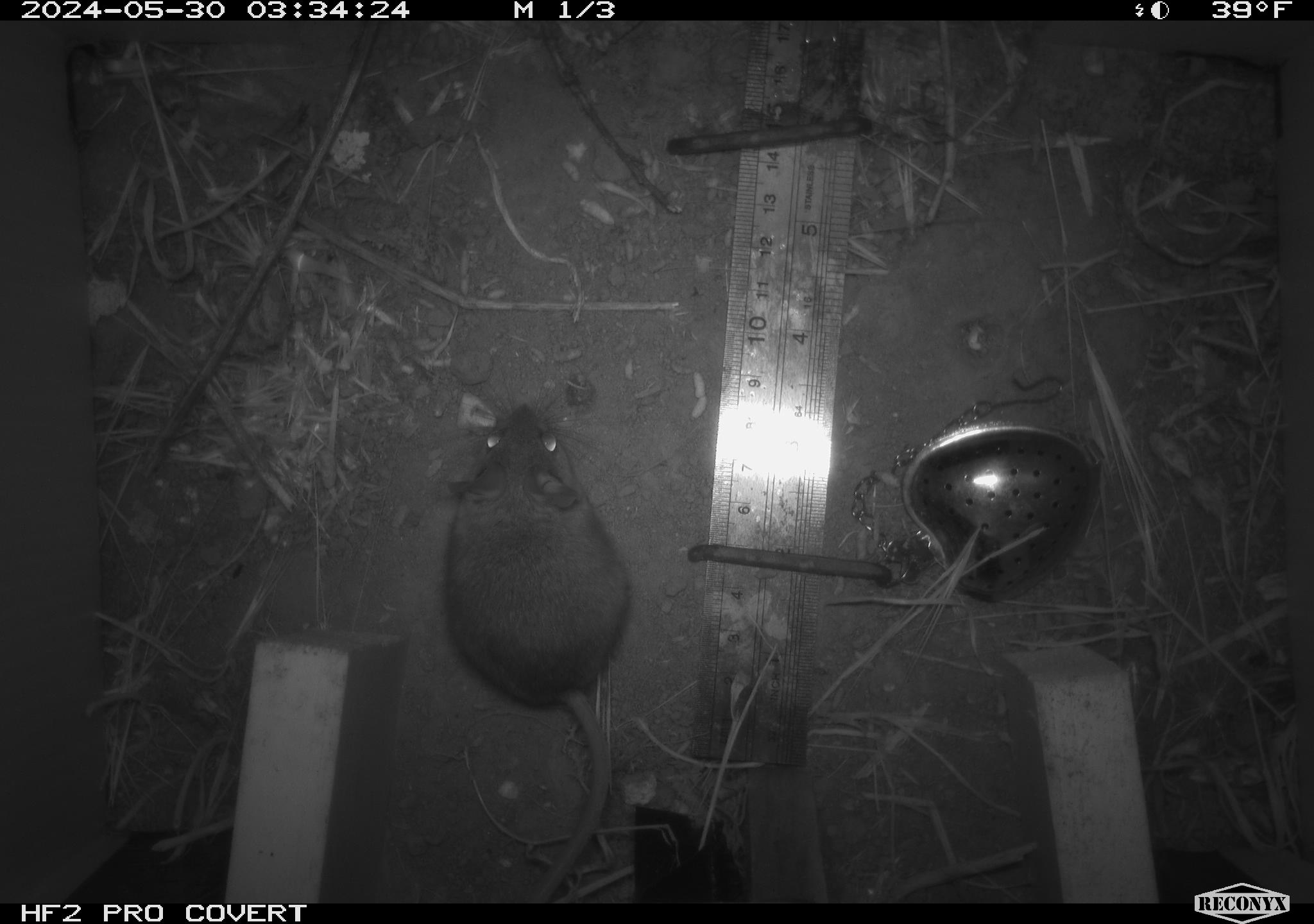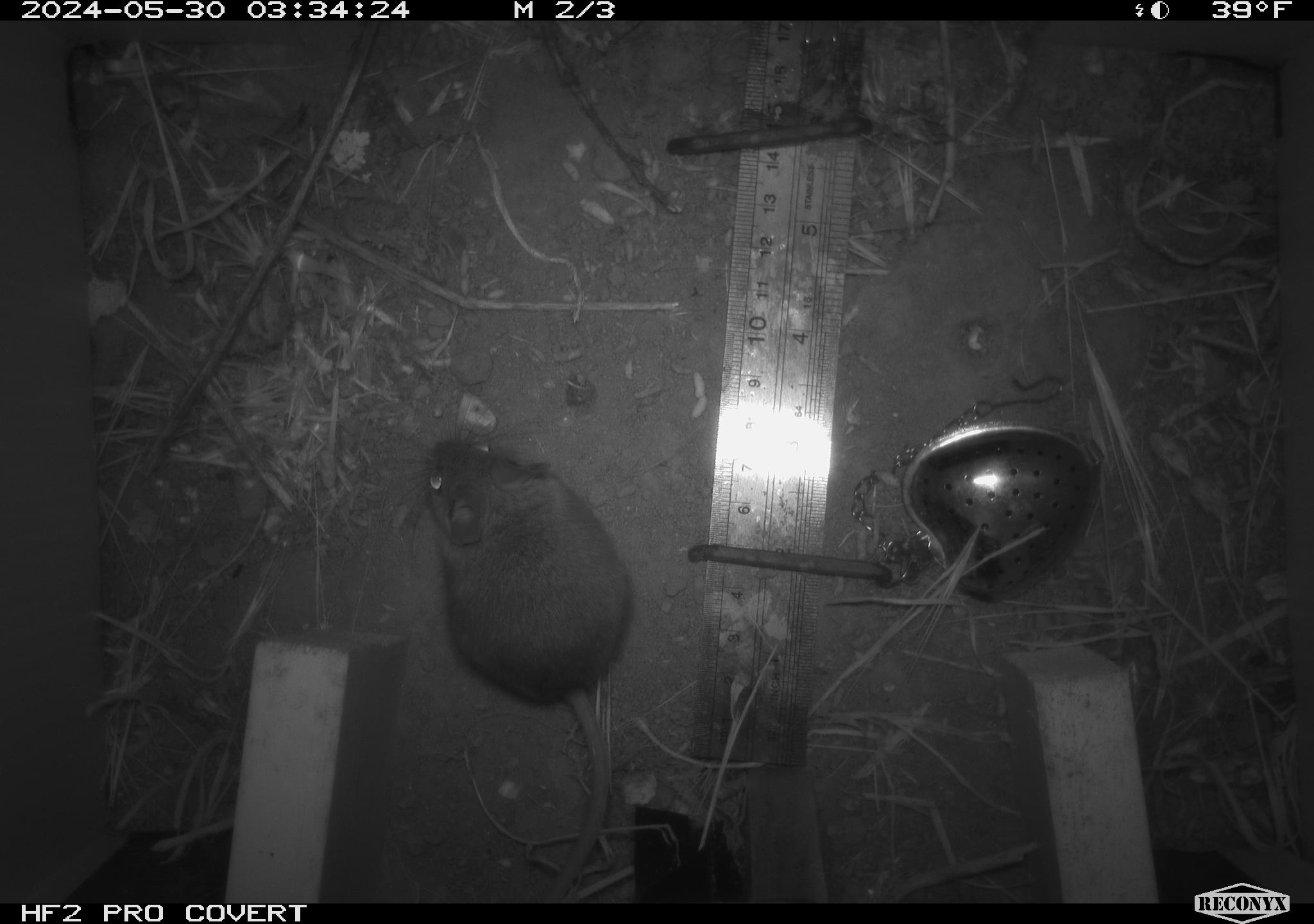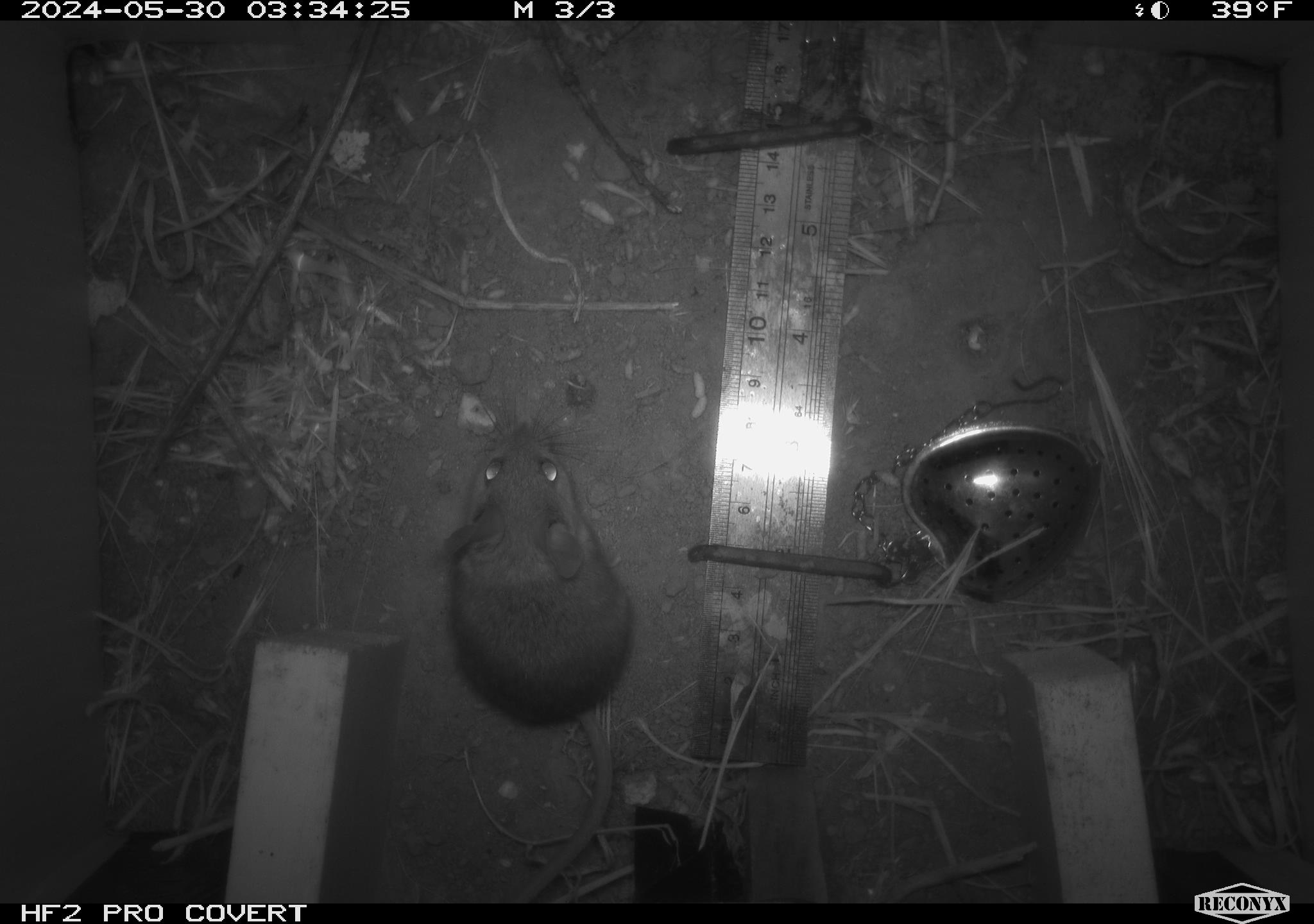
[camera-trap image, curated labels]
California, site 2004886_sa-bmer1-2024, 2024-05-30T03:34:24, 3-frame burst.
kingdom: Animalia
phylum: Chordata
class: Mammalia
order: Rodentia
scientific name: Rodentia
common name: mouse species